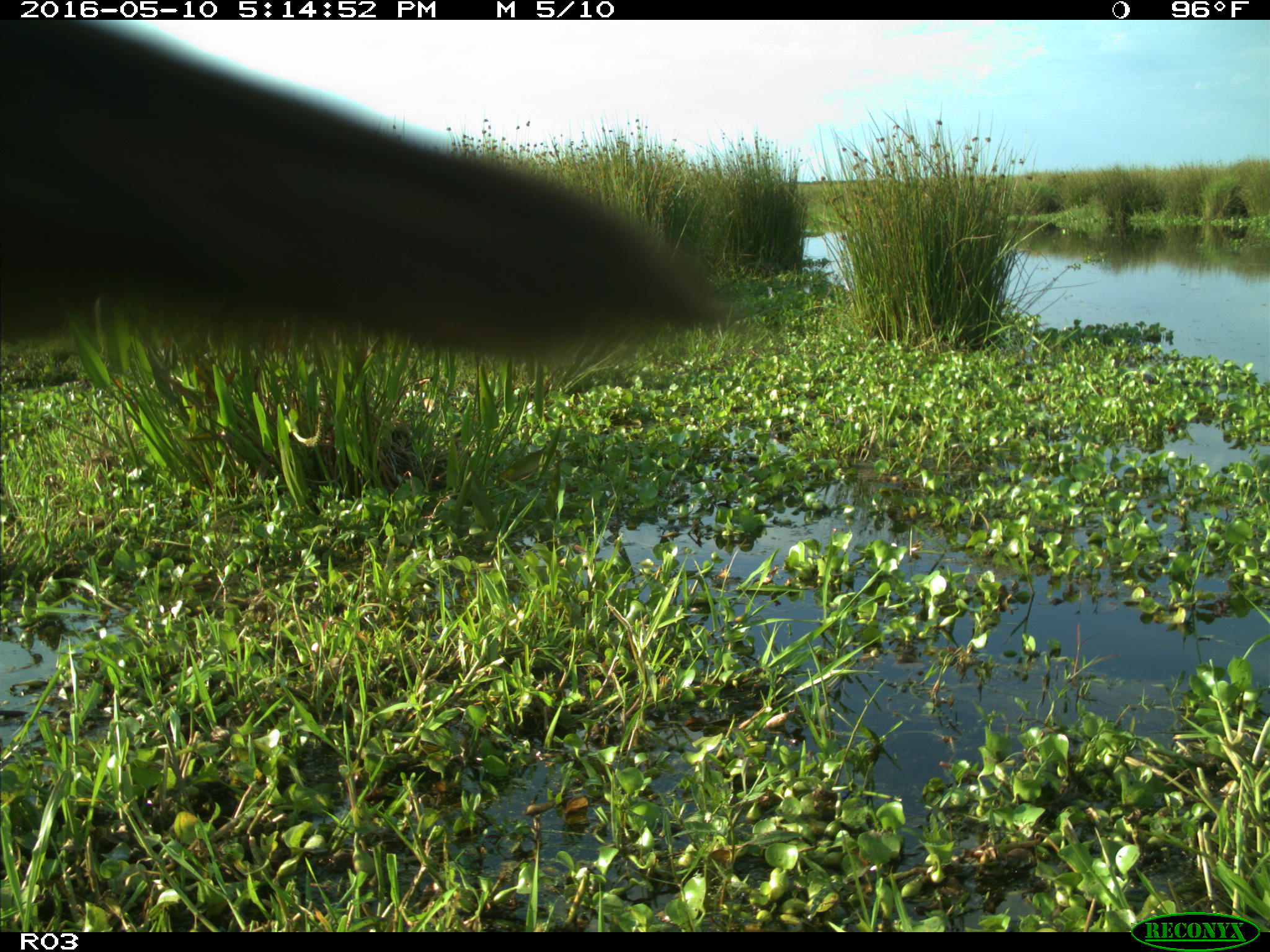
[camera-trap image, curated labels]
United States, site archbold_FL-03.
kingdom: Animalia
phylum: Chordata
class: Mammalia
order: Artiodactyla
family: Bovidae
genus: Bos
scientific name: Bos taurus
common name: domestic cow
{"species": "Bos taurus (domestic cow)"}